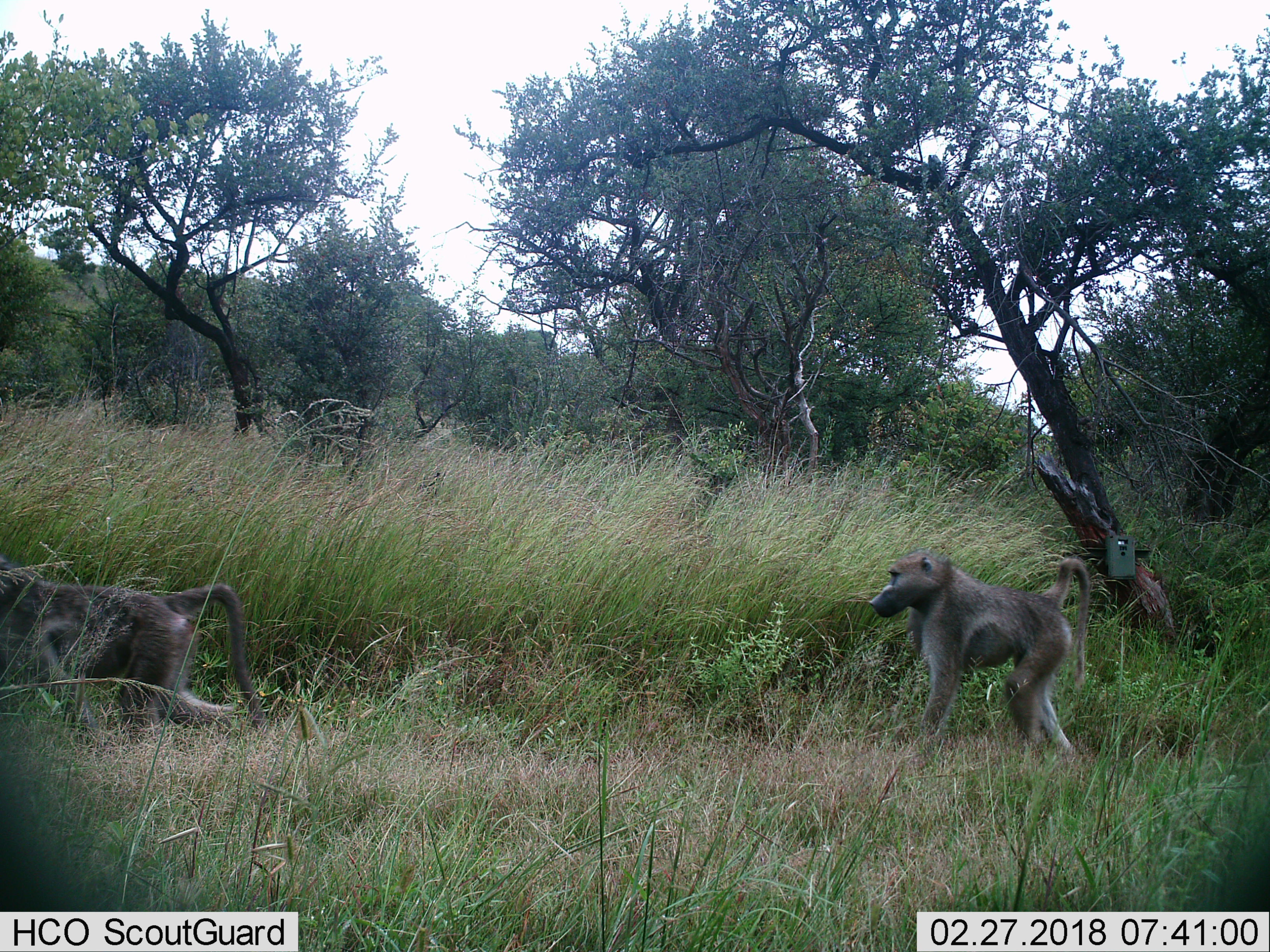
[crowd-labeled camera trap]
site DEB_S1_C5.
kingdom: Animalia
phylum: Chordata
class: Mammalia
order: Primates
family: Cercopithecidae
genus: Papio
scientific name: Papio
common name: baboon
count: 2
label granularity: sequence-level